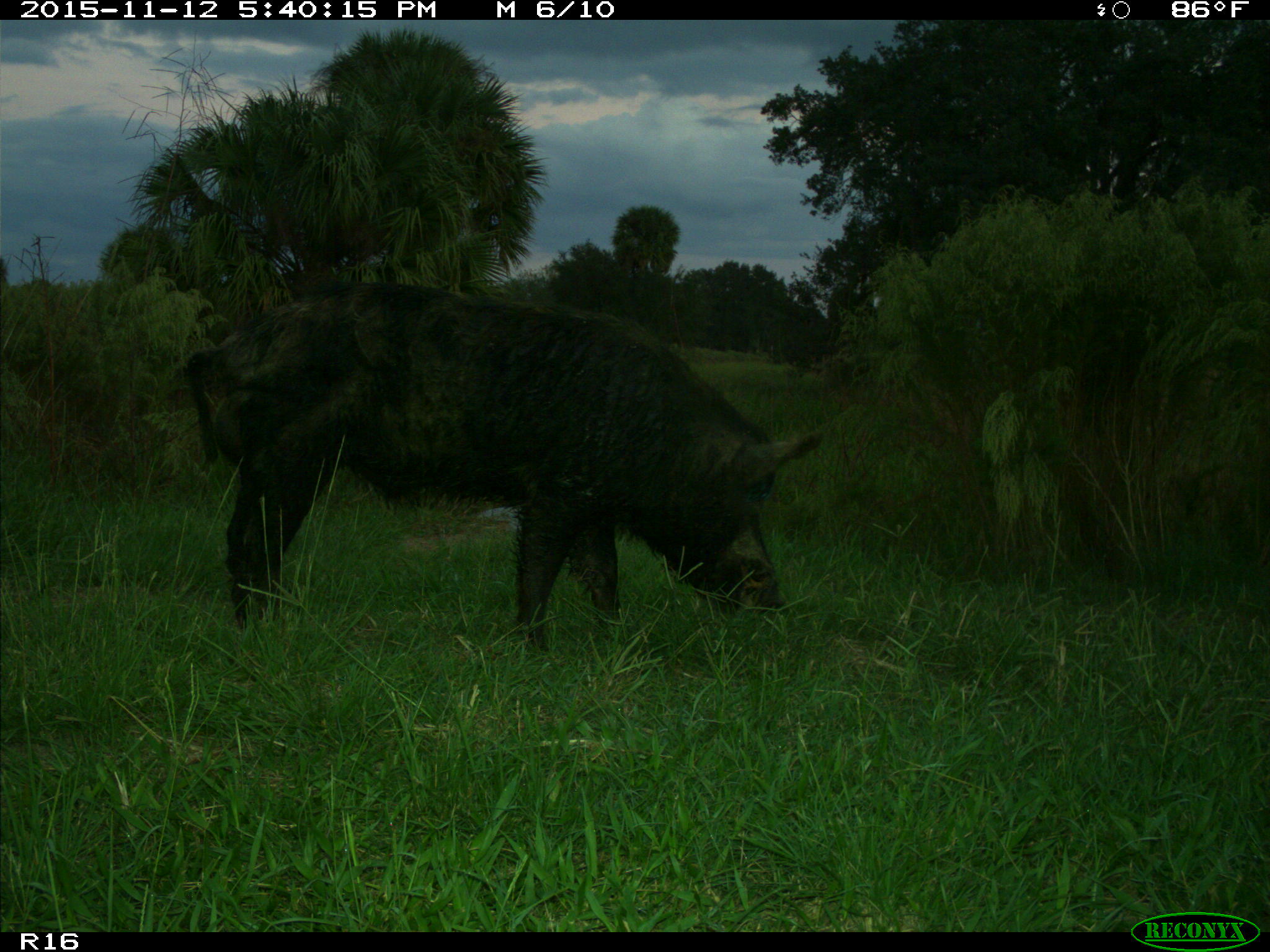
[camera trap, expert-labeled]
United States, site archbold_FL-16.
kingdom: Animalia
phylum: Chordata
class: Mammalia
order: Artiodactyla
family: Suidae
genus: Sus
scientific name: Sus scrofa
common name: wild boar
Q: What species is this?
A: Sus scrofa (wild boar).